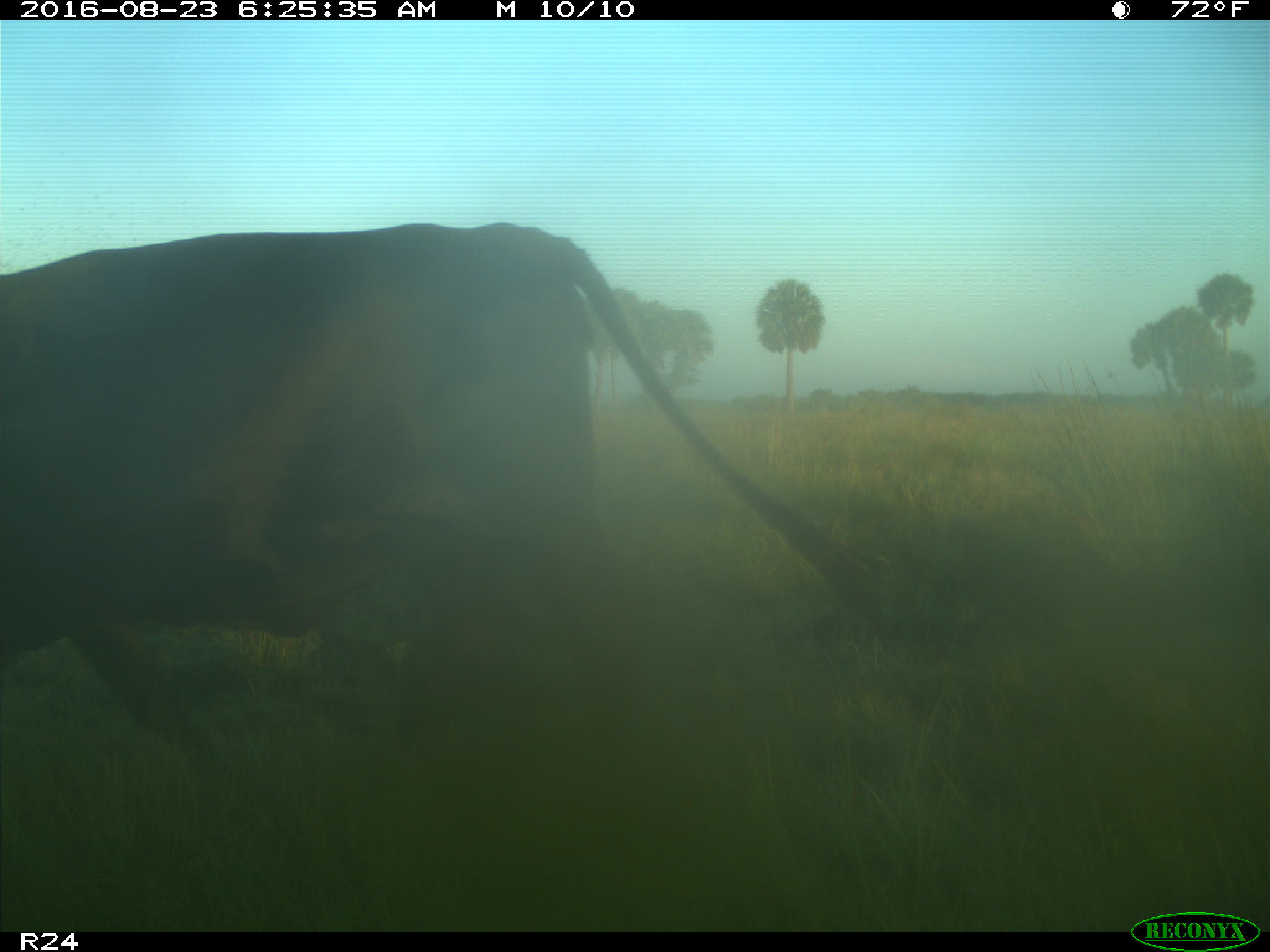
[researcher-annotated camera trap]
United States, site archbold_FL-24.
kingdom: Animalia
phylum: Chordata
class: Mammalia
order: Artiodactyla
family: Bovidae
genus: Bos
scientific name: Bos taurus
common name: domestic cow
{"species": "Bos taurus (domestic cow)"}